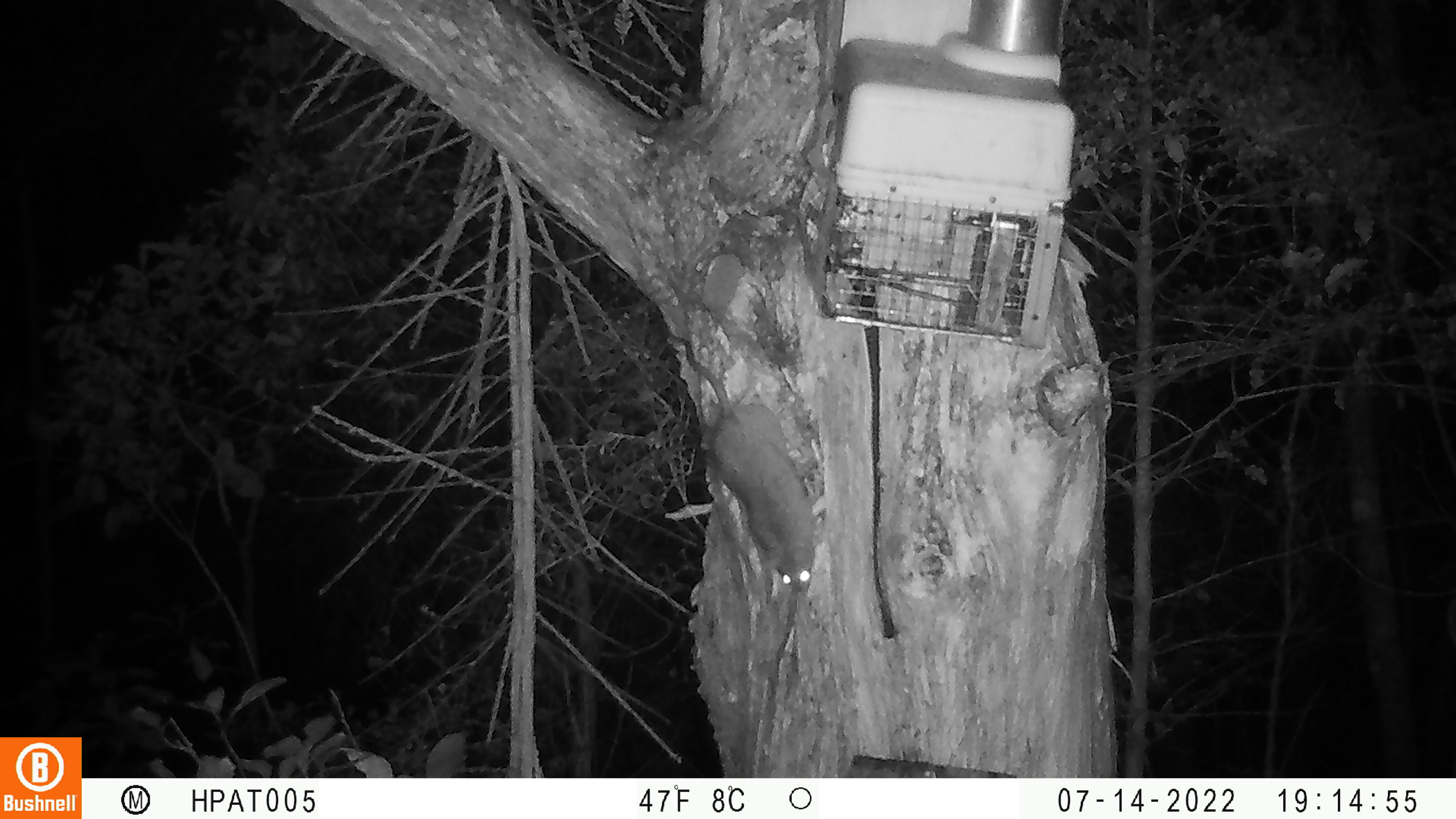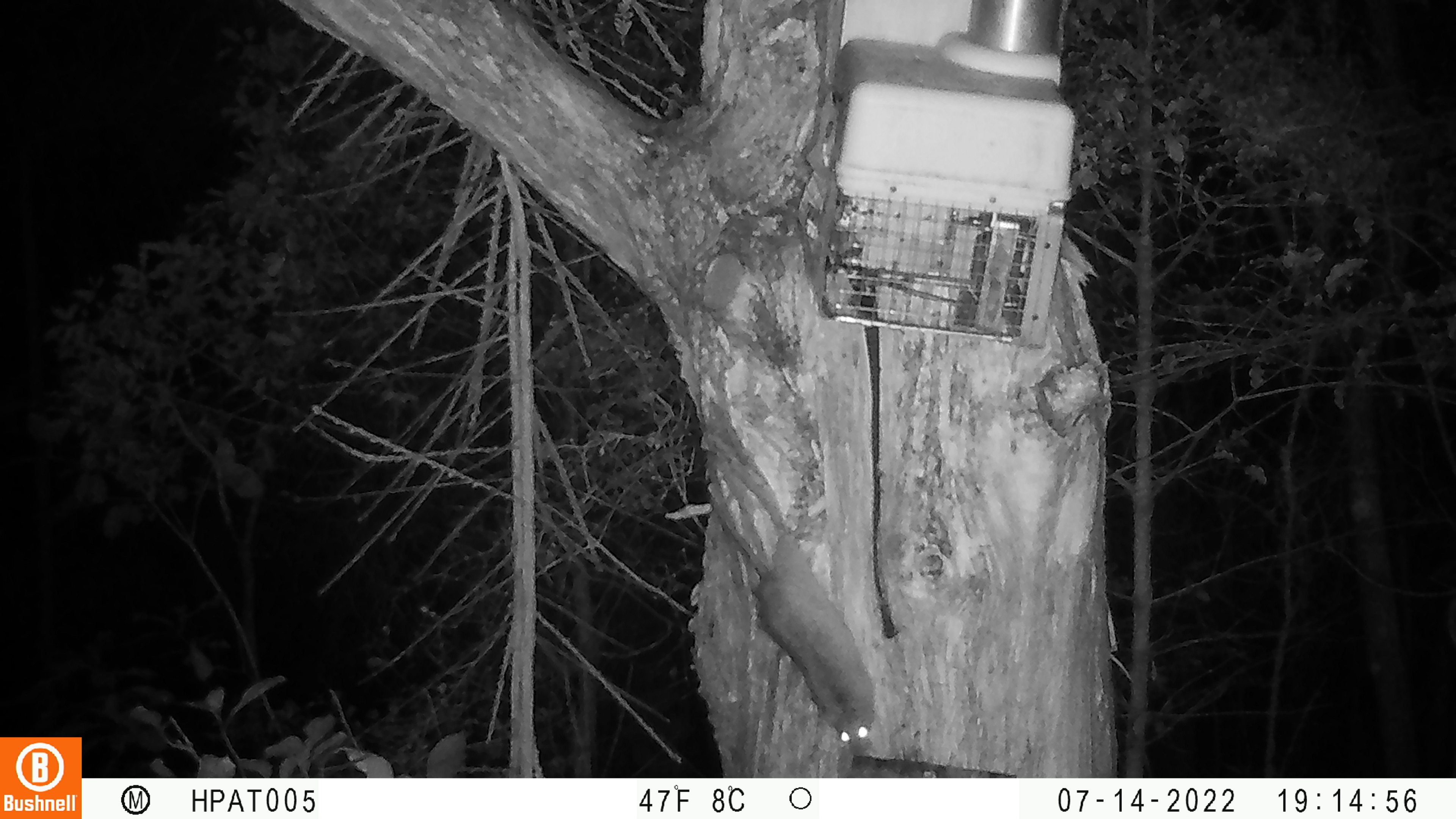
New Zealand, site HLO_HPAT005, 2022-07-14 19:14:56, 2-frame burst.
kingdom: Animalia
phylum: Chordata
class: Mammalia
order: Rodentia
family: Muridae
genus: Rattus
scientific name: Rattus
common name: rat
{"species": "rat (Rattus)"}